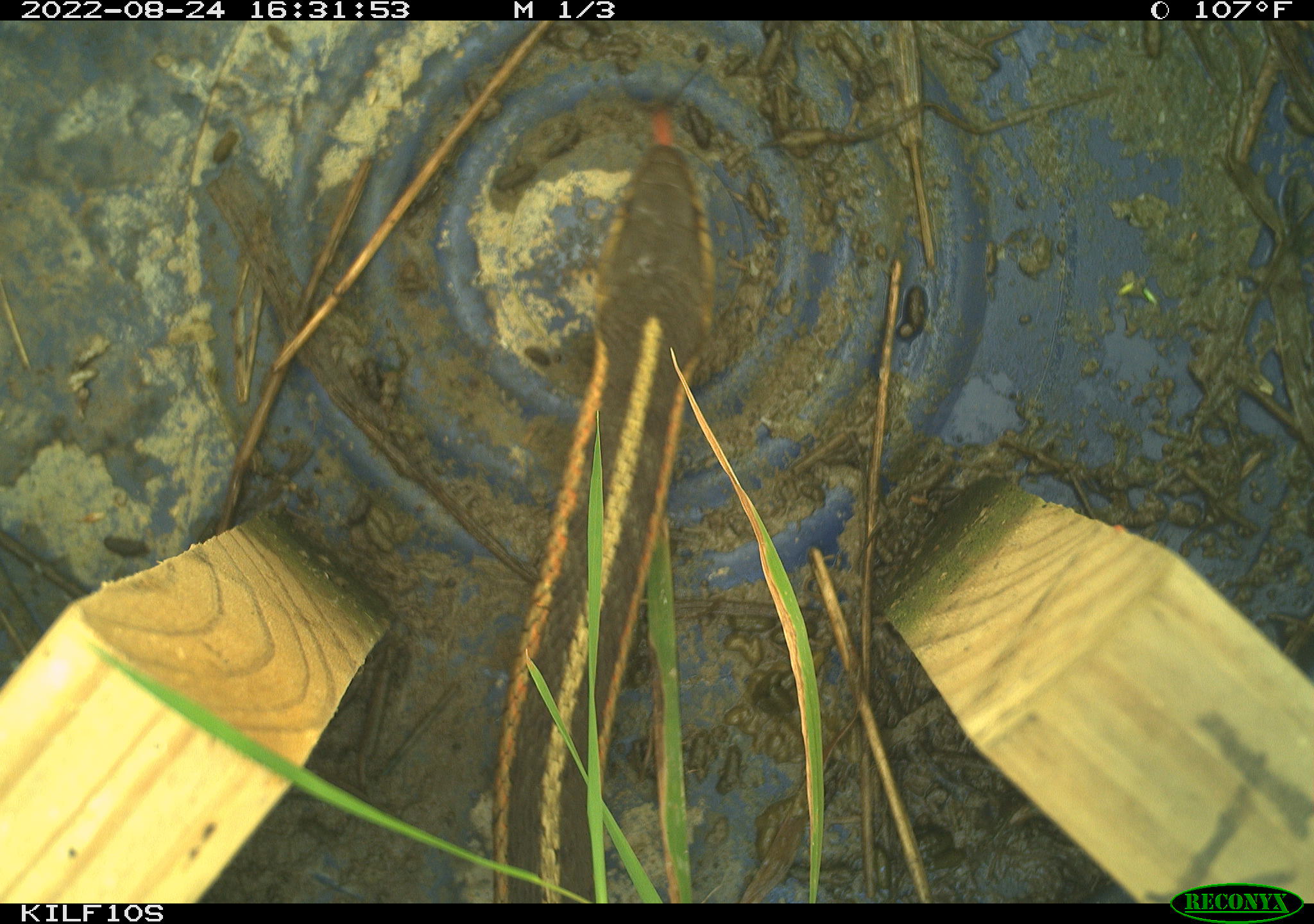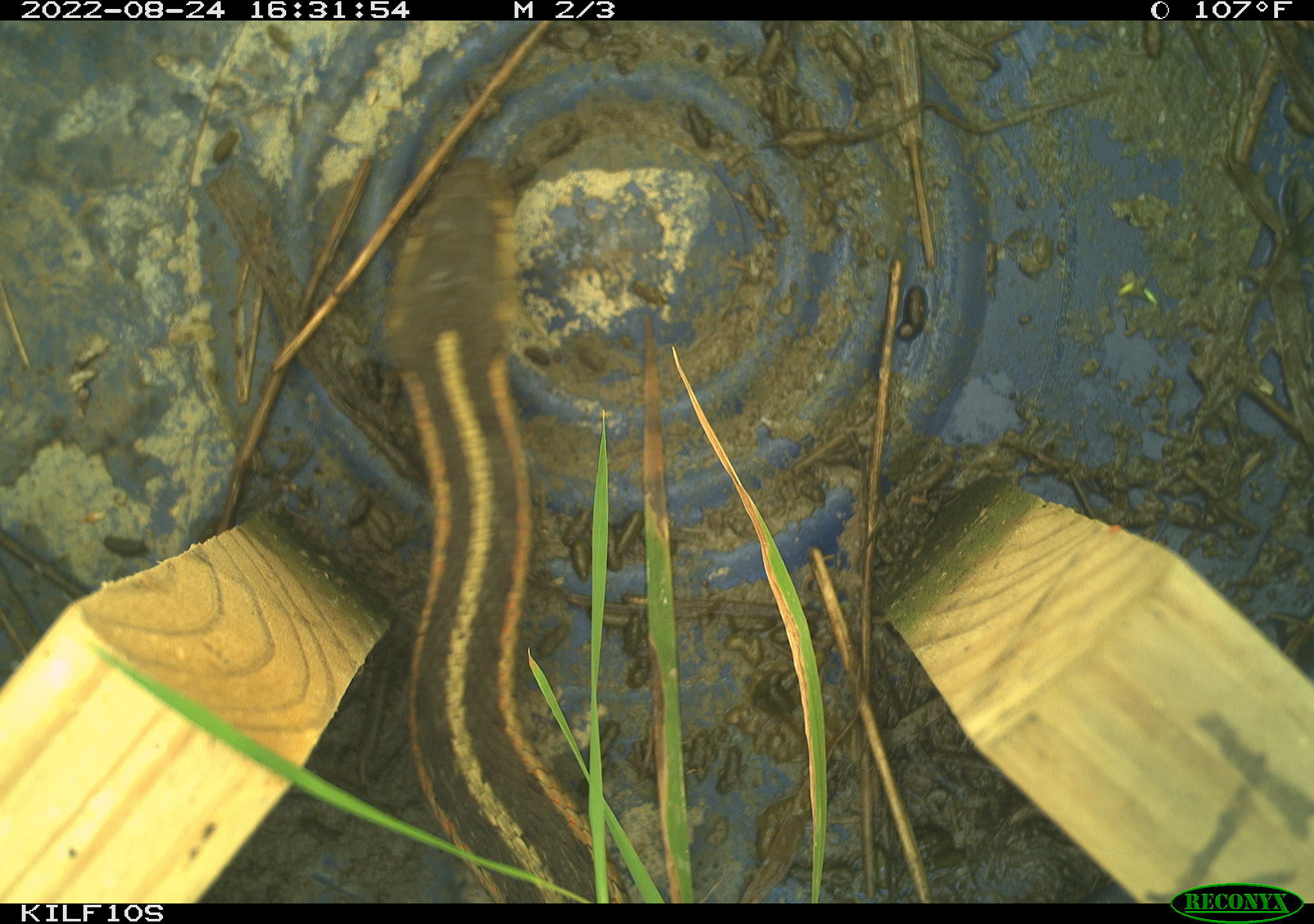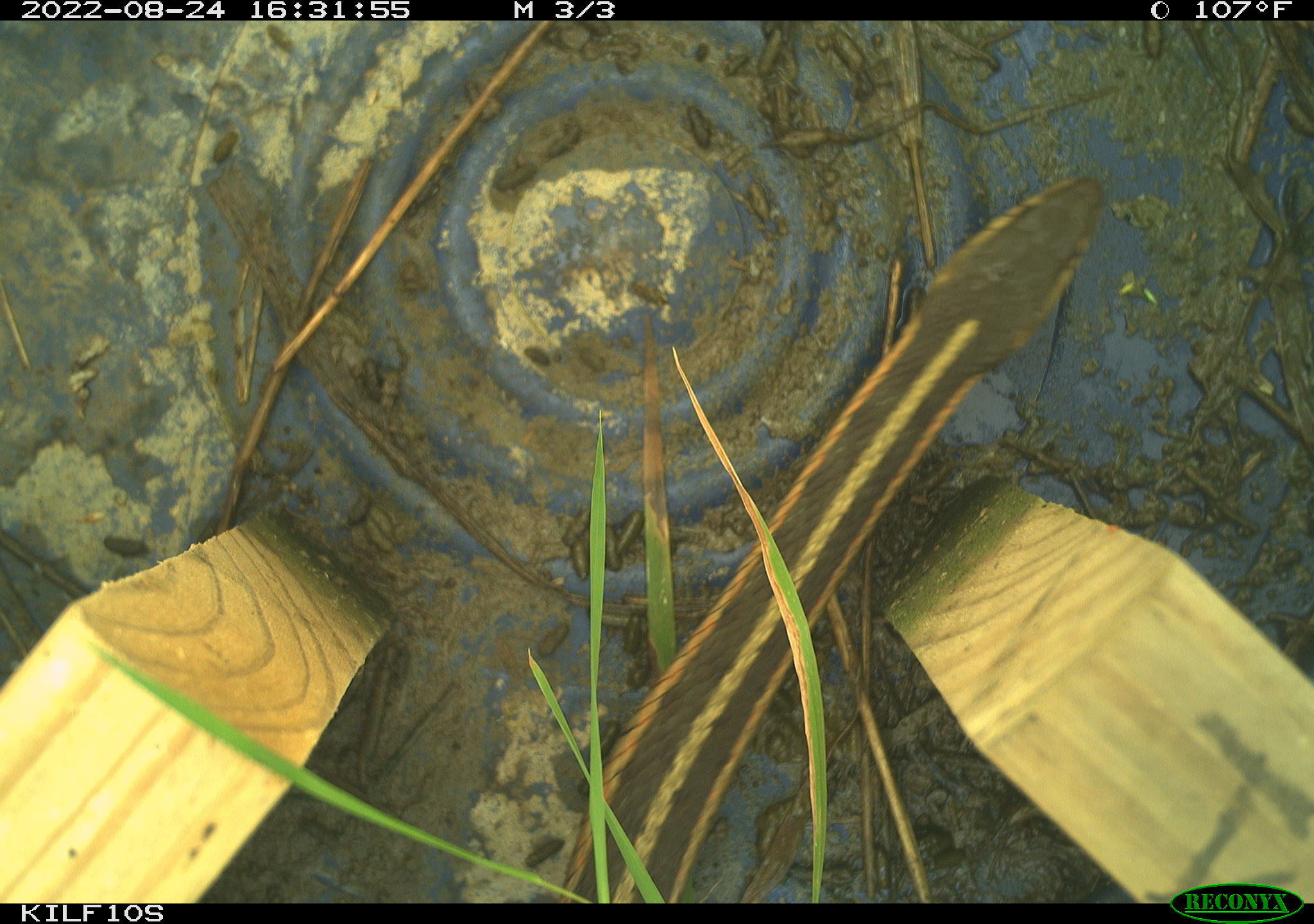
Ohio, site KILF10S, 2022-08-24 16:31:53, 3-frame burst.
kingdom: Animalia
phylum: Chordata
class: Reptilia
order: Squamata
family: Colubridae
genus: Thamnophis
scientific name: Thamnophis sirtalis sirtalis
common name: eastern gartersnake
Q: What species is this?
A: Eastern gartersnake (Thamnophis sirtalis sirtalis).